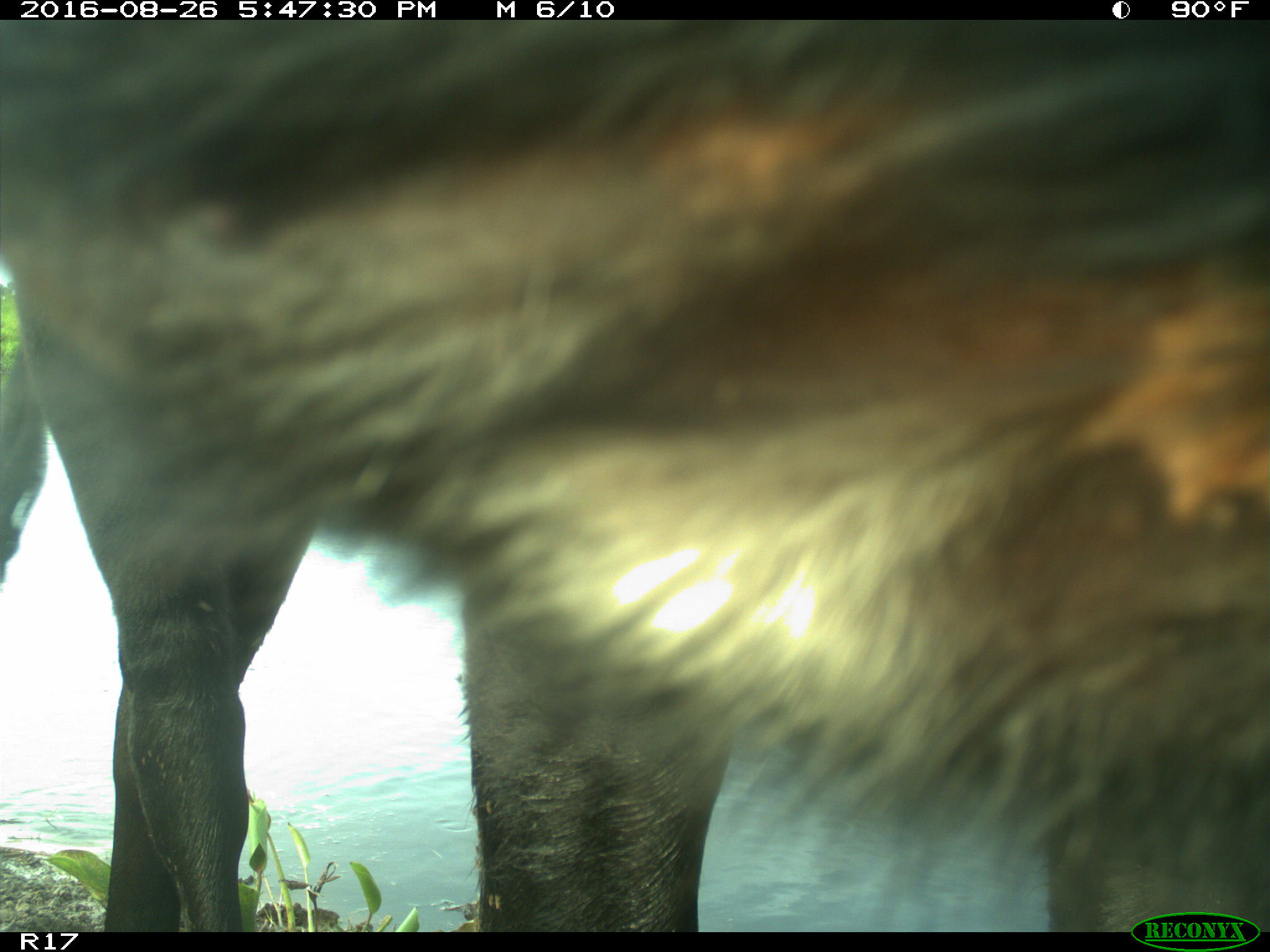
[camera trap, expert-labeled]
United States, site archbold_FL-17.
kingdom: Animalia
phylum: Chordata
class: Mammalia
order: Artiodactyla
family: Bovidae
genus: Bos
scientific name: Bos taurus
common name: domestic cow